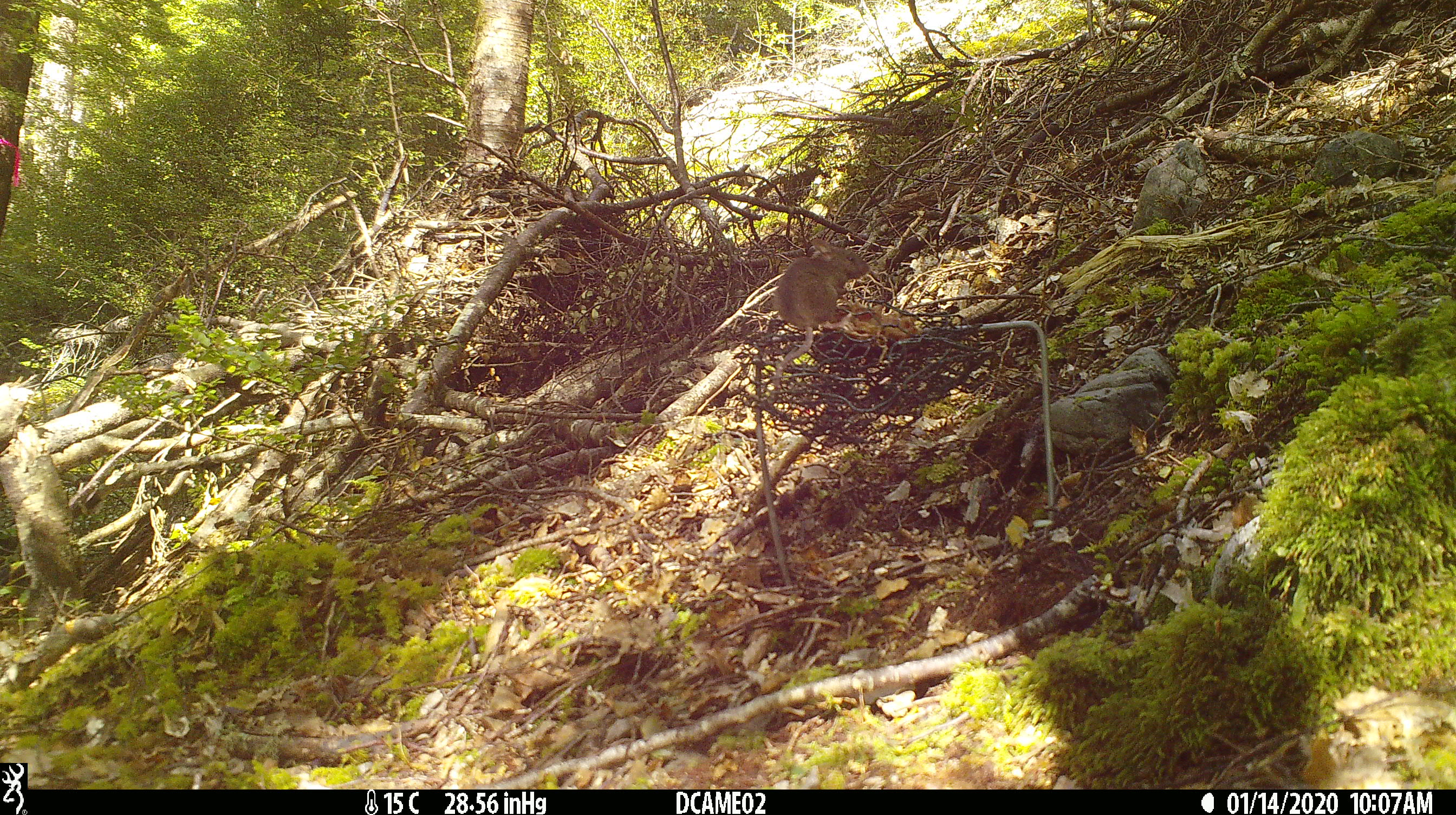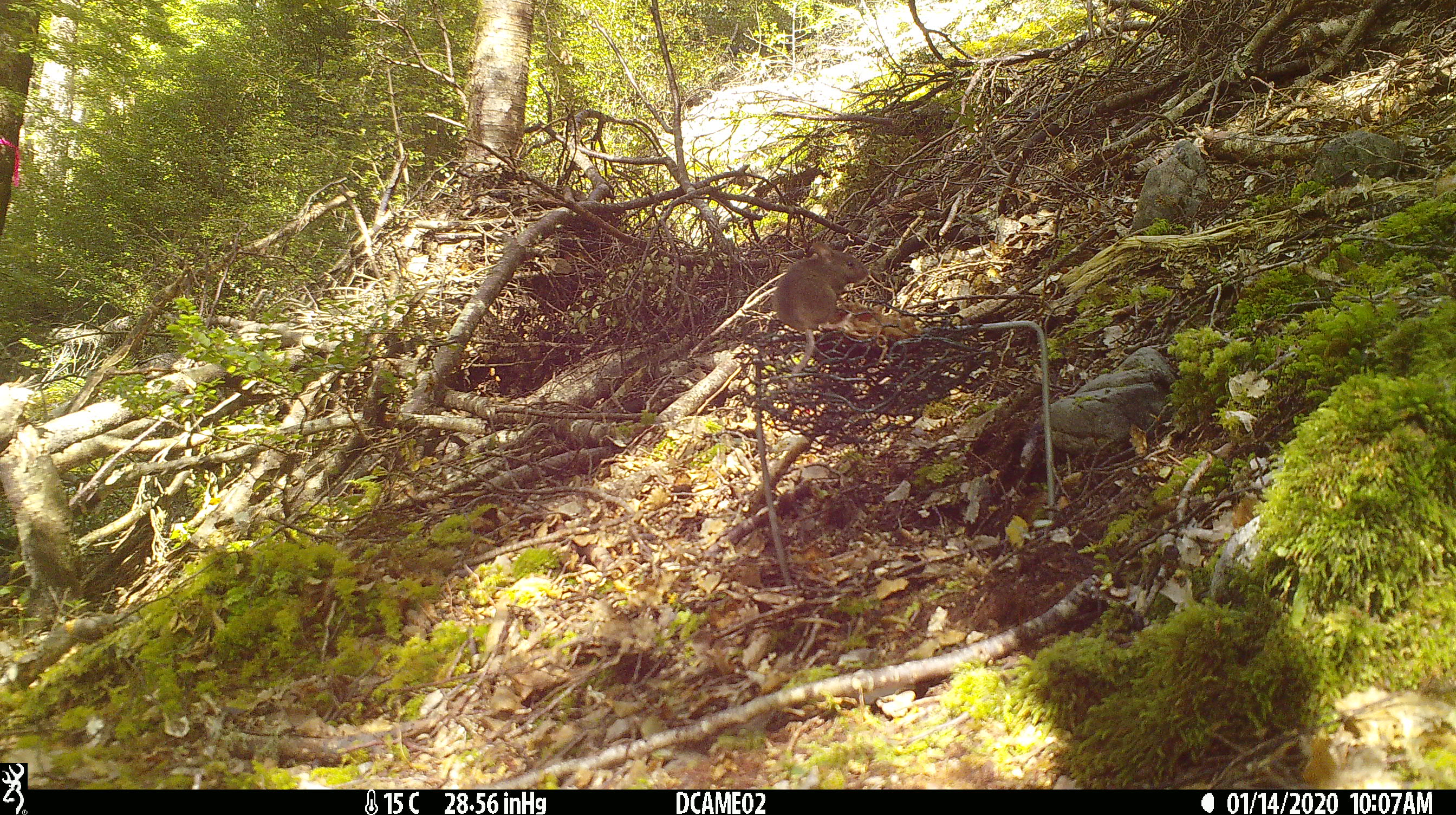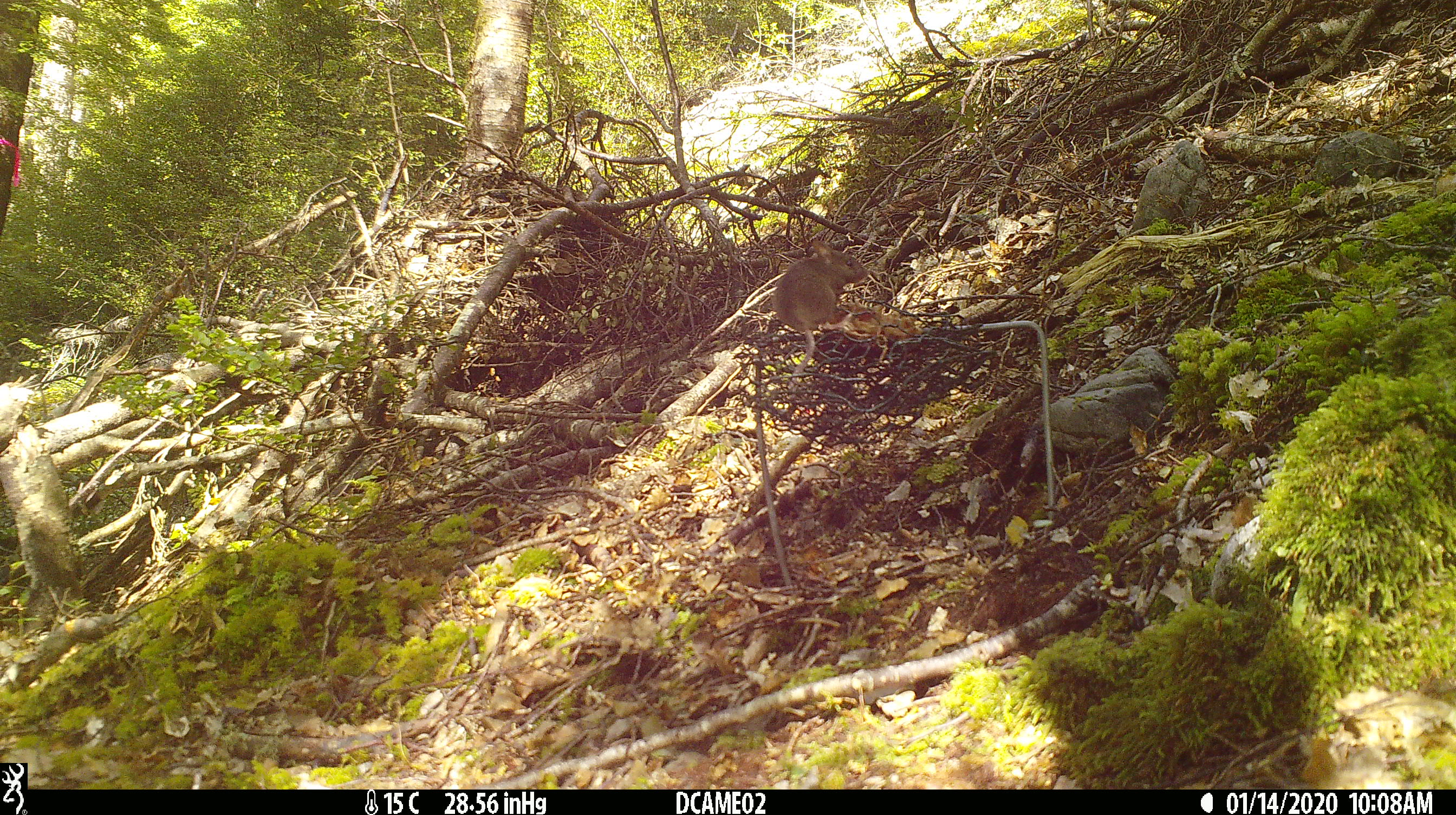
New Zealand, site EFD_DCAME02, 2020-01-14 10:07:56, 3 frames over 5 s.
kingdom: Animalia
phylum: Chordata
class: Mammalia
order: Rodentia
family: Muridae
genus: Mus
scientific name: Mus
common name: mouse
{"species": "mouse (Mus)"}